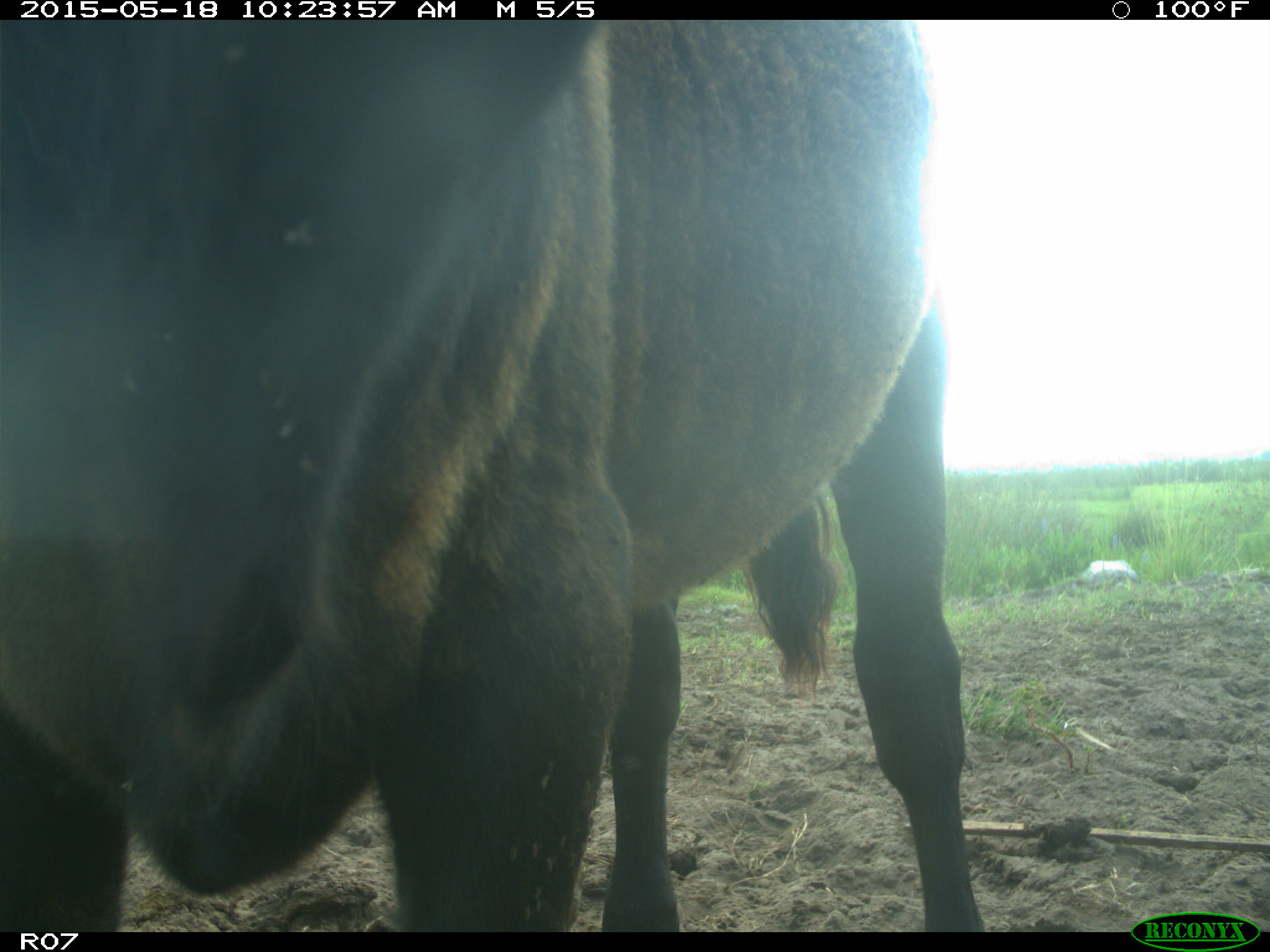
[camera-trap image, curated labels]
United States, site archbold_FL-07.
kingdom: Animalia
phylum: Chordata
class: Mammalia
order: Artiodactyla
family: Bovidae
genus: Bos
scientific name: Bos taurus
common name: domestic cow